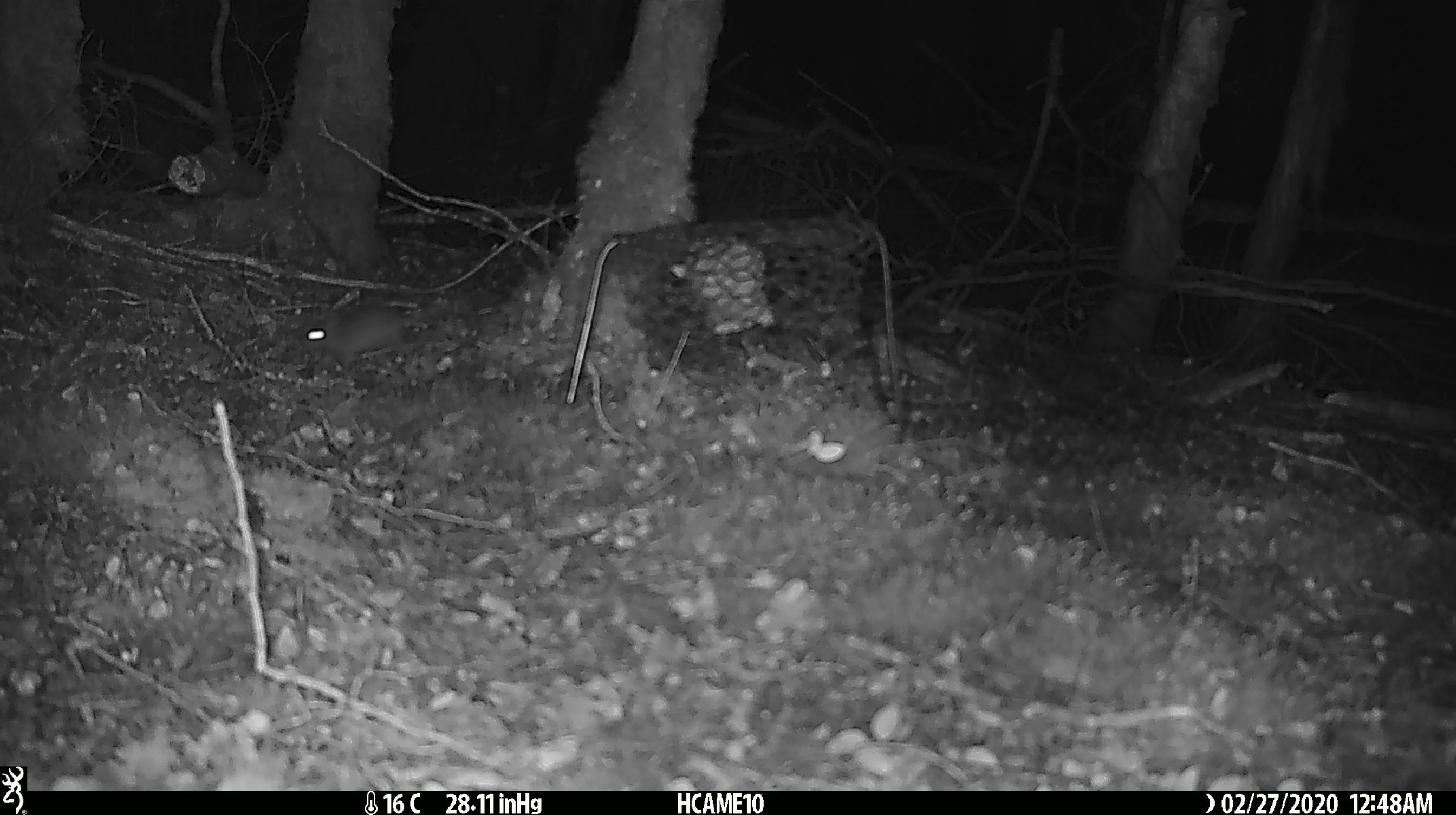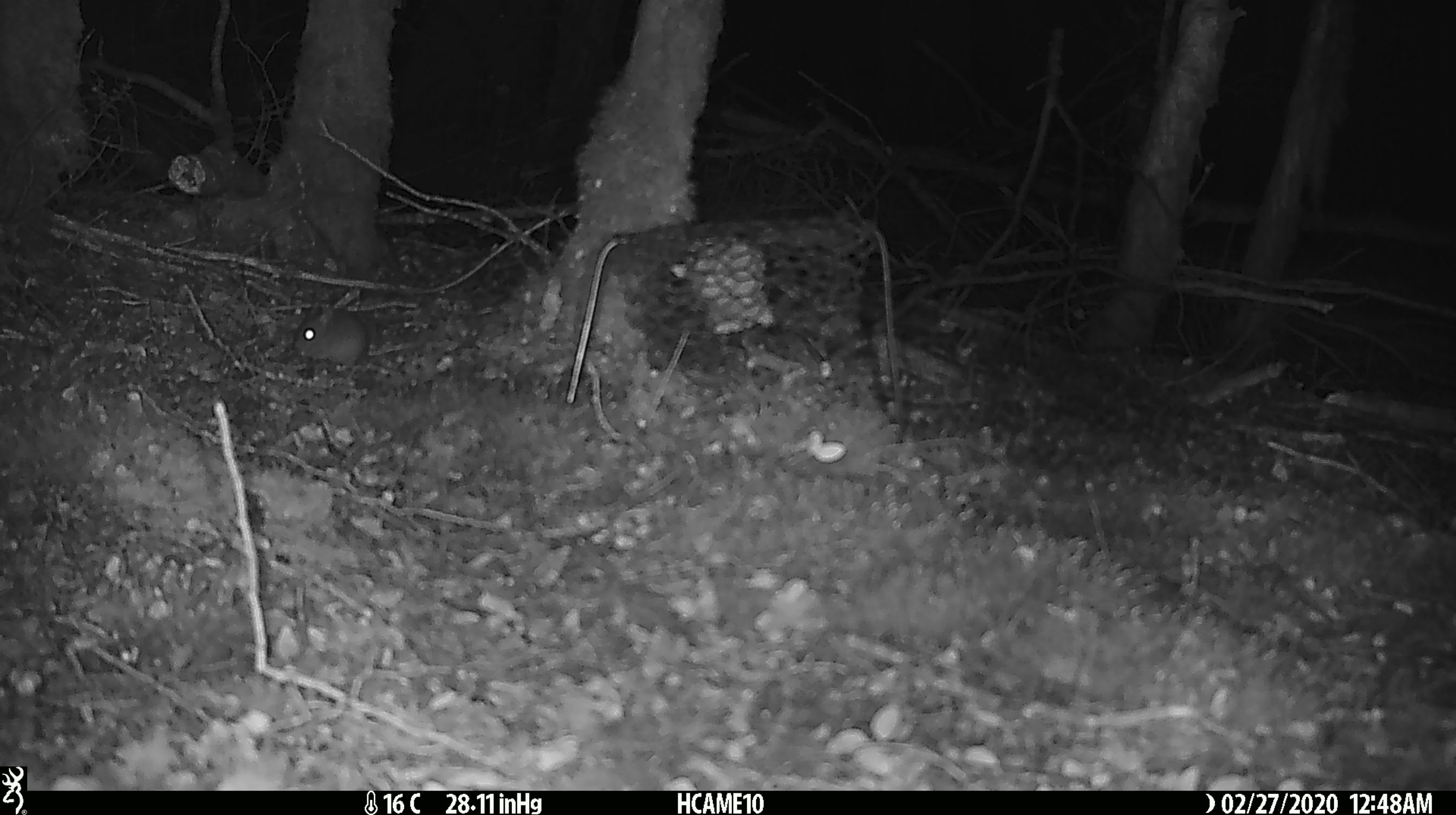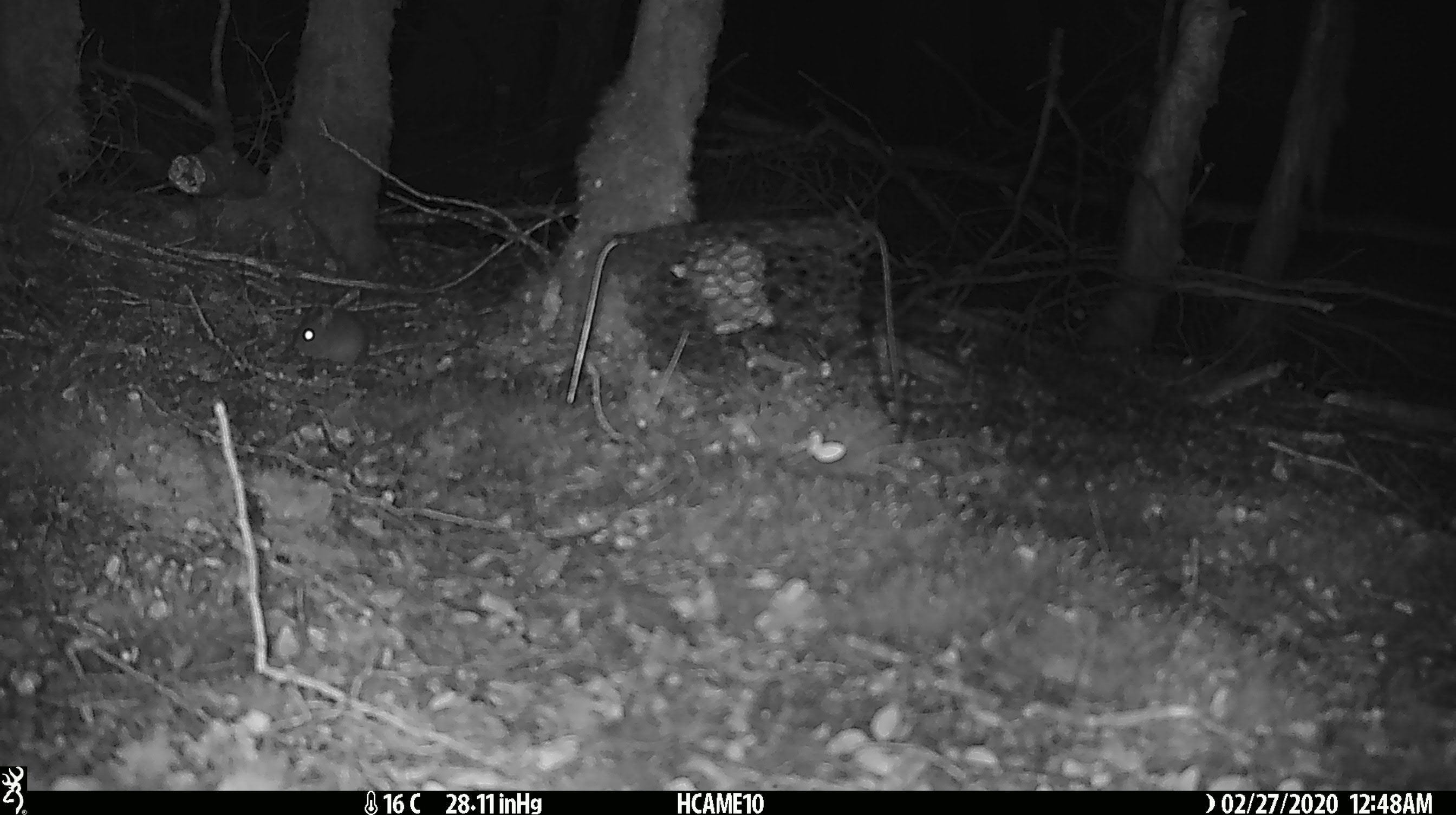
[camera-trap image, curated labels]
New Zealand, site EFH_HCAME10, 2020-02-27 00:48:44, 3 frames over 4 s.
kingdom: Animalia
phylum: Chordata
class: Mammalia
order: Rodentia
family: Muridae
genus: Mus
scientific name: Mus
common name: mouse